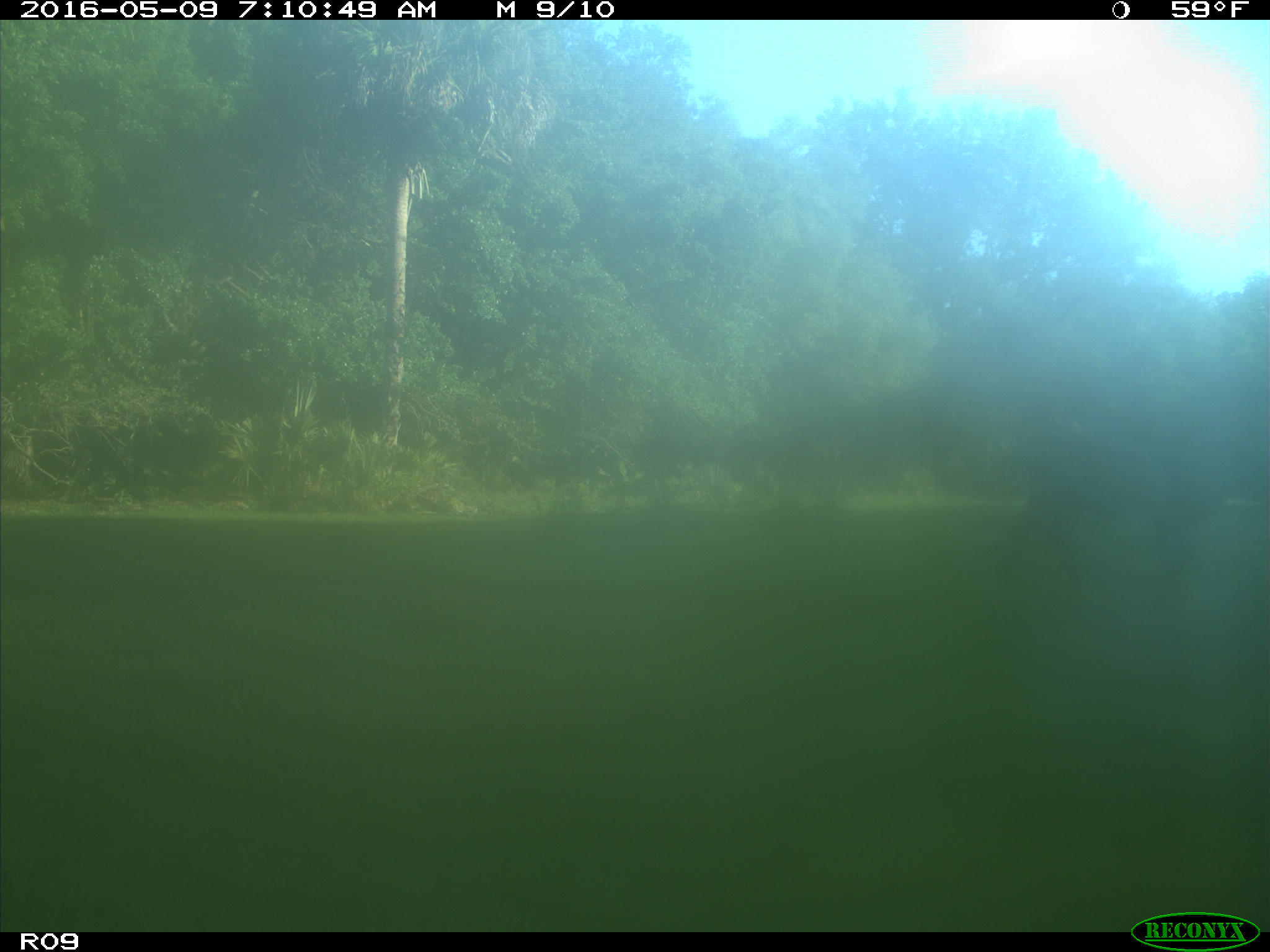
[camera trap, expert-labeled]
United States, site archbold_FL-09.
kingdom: Animalia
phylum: Chordata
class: Mammalia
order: Artiodactyla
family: Bovidae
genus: Bos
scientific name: Bos taurus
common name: domestic cow